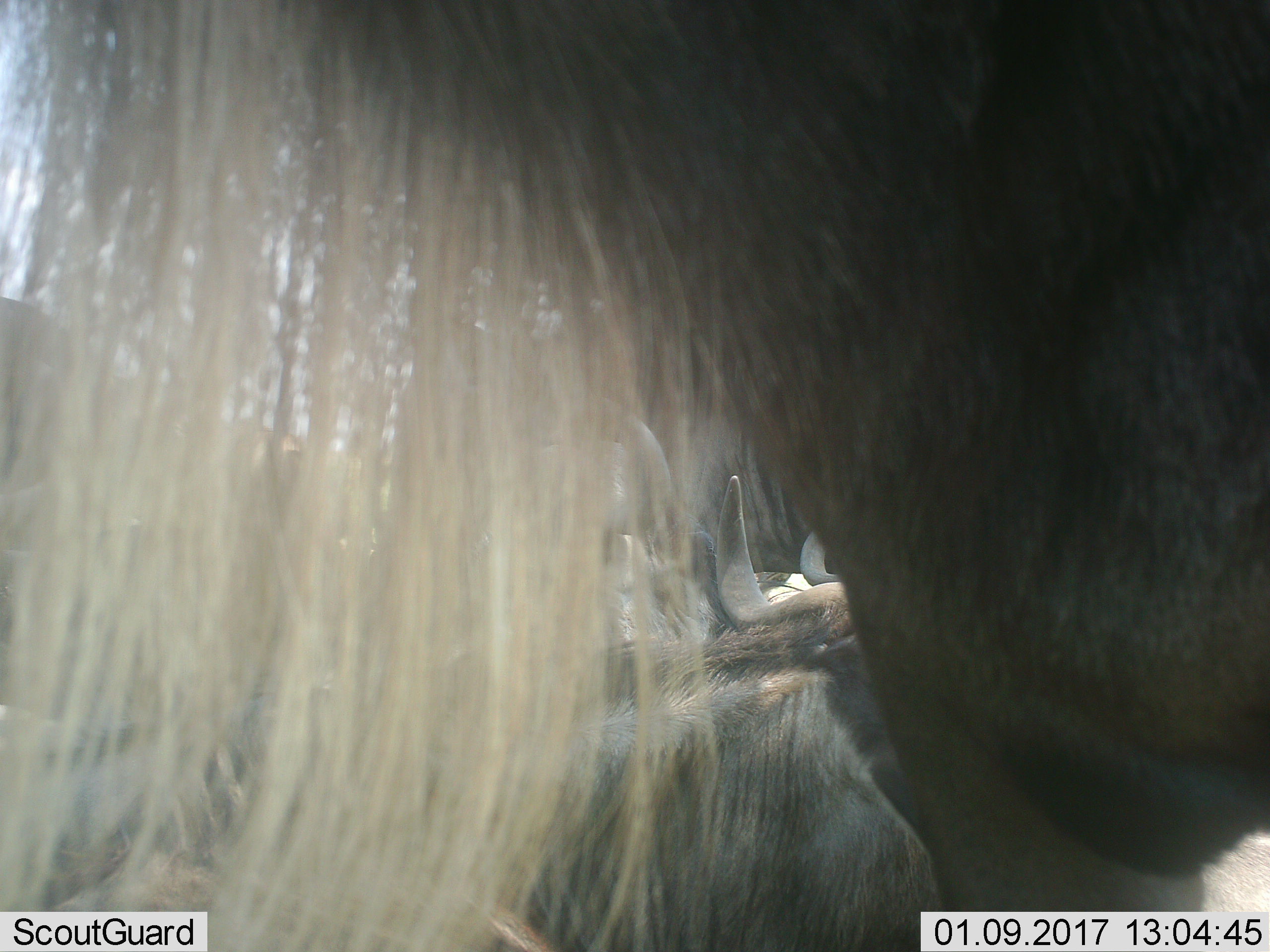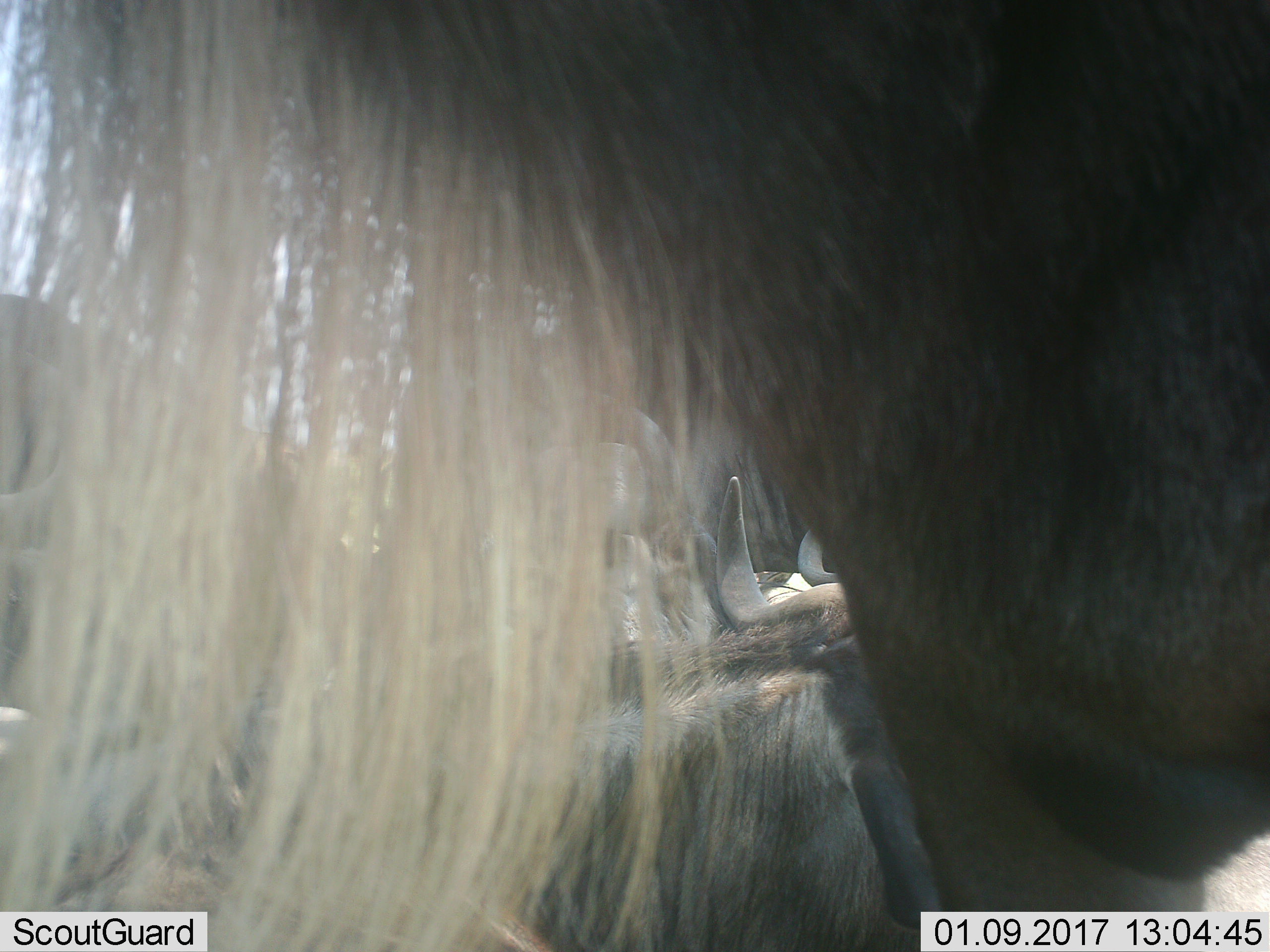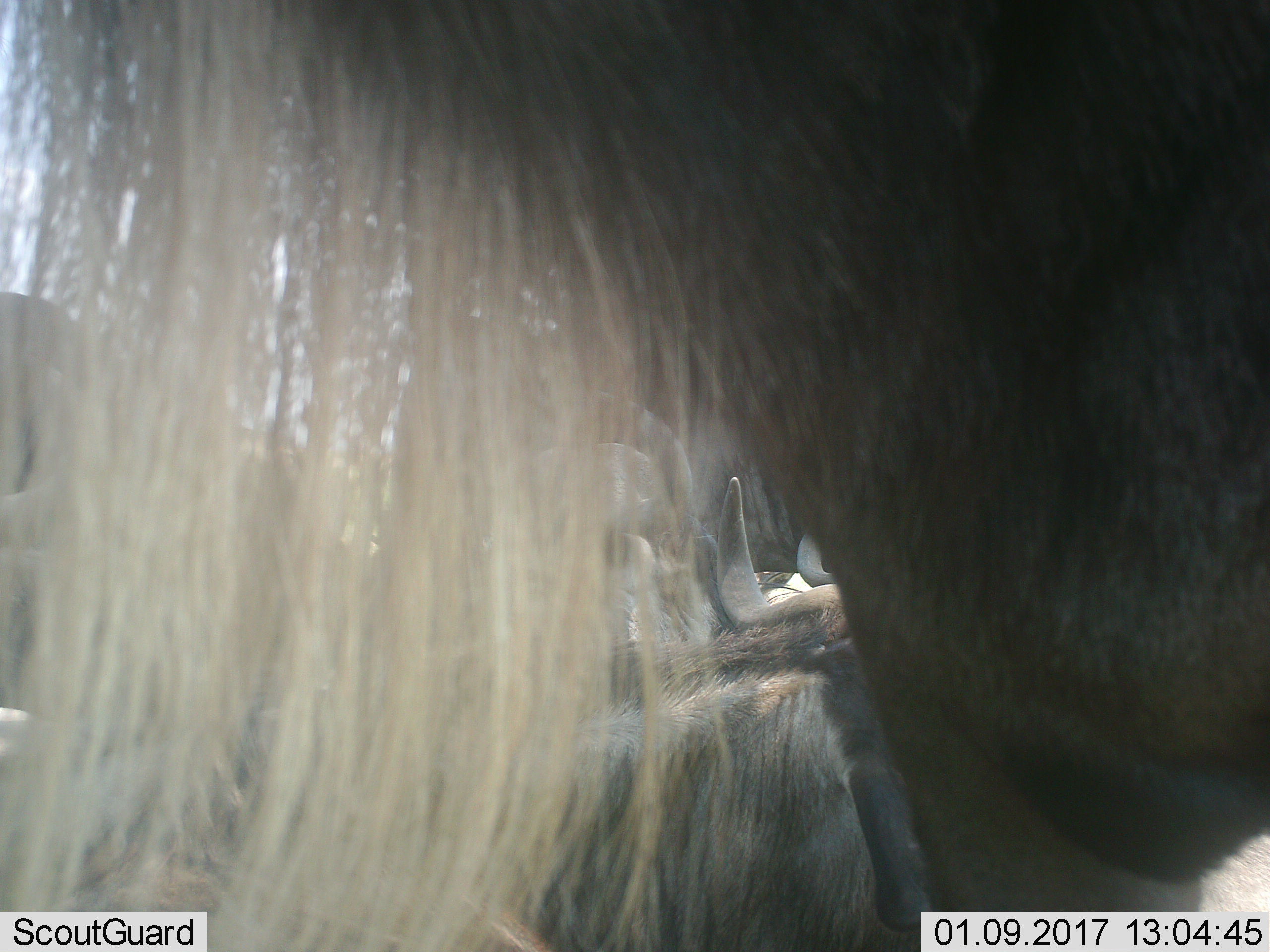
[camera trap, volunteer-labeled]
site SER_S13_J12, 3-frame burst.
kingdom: Animalia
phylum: Chordata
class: Mammalia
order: Artiodactyla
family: Bovidae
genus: Connochaetes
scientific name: Connochaetes taurinus taurinus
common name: blue wildebeest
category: wildebeestblue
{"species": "wildebeestblue (blue wildebeest) (Connochaetes taurinus taurinus)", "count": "4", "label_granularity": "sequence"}